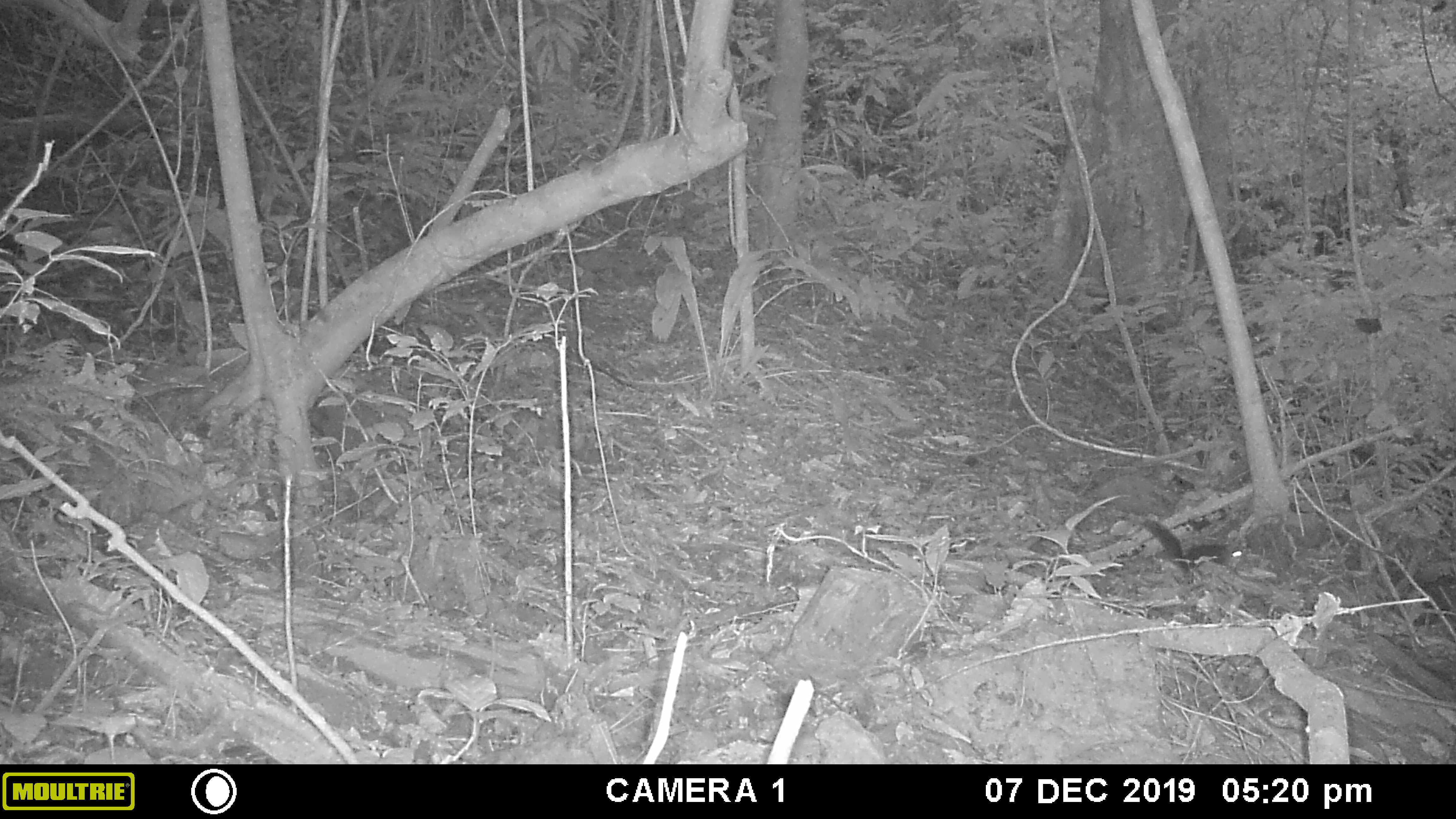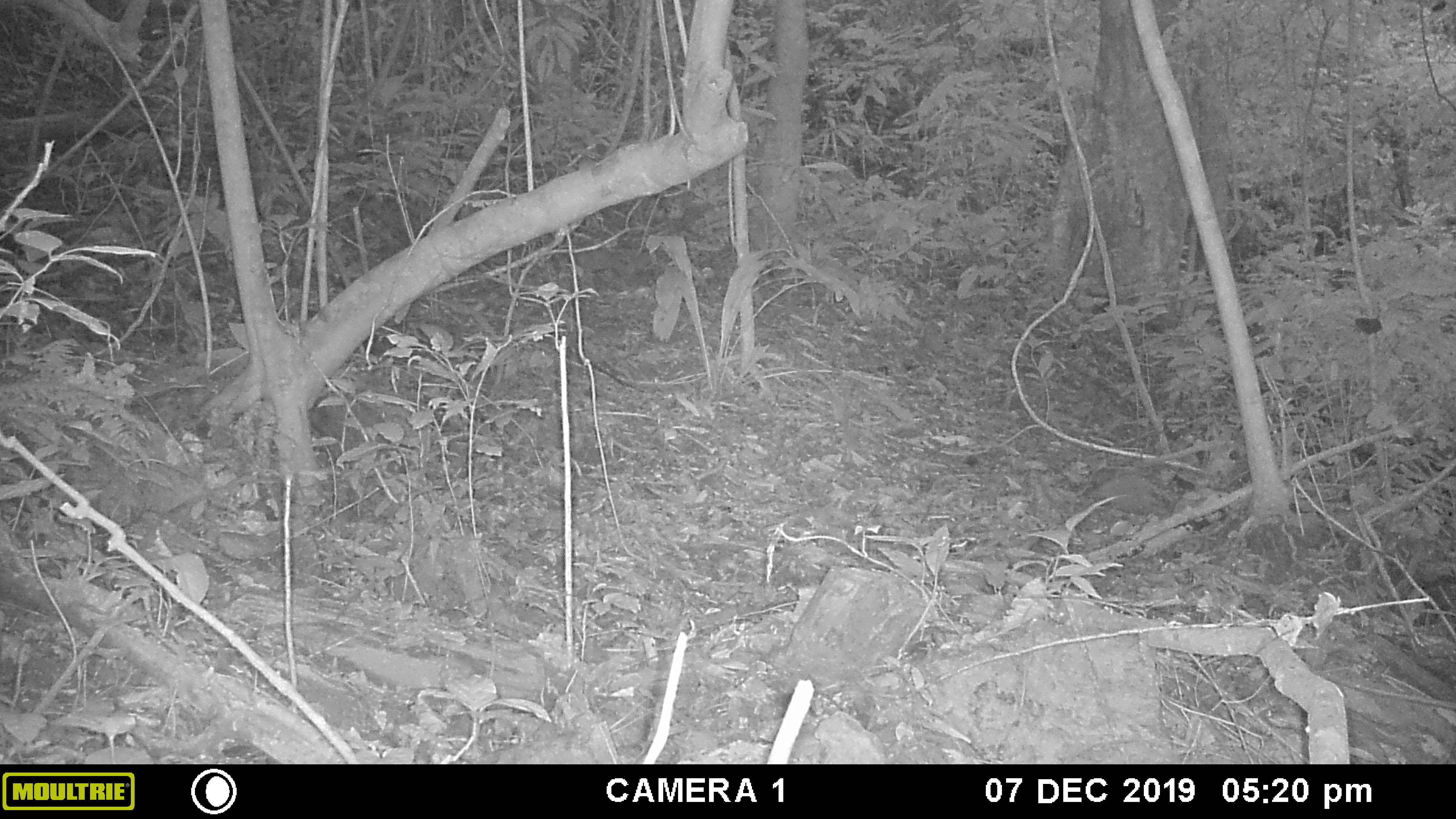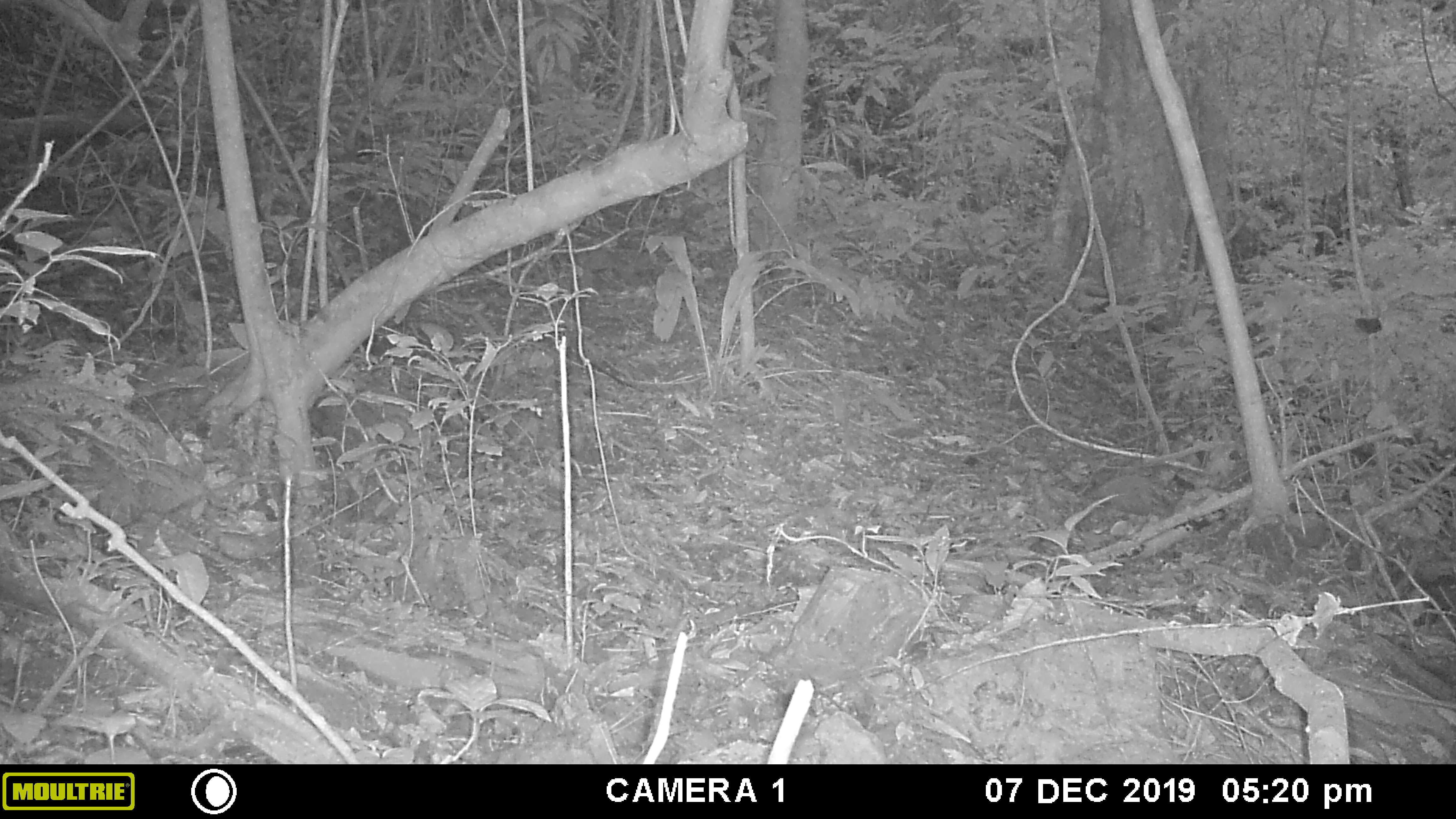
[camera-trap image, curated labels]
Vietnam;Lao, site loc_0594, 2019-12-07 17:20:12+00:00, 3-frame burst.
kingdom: Animalia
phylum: Chordata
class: Mammalia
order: Rodentia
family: Sciuridae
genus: Dremomys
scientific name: Dremomys rufigenis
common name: red-cheeked squirrel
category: red cheeked squirrel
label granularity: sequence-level